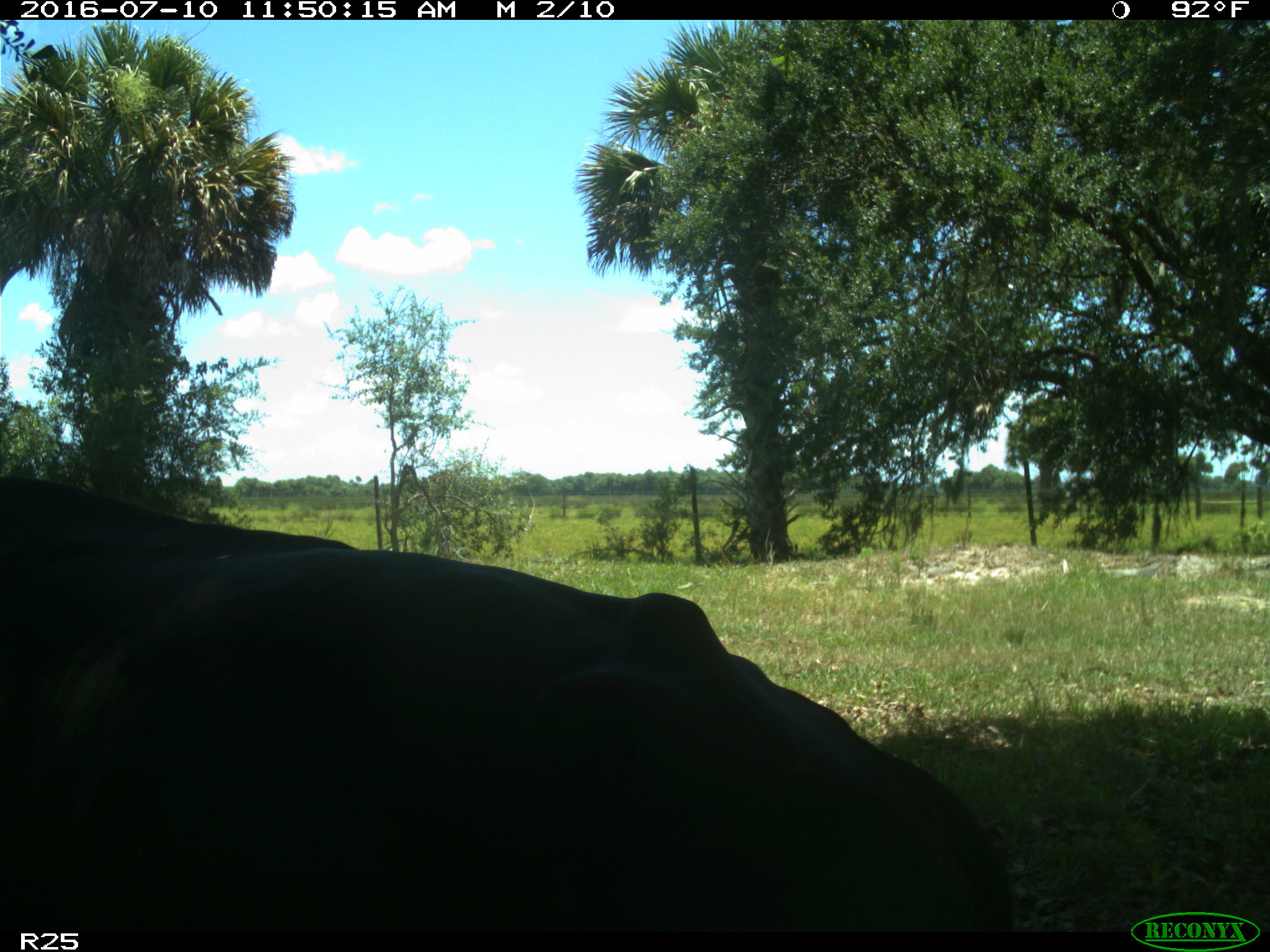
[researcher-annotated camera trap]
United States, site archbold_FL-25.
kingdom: Animalia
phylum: Chordata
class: Mammalia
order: Artiodactyla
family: Bovidae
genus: Bos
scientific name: Bos taurus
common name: domestic cow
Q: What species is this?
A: Bos taurus (domestic cow).